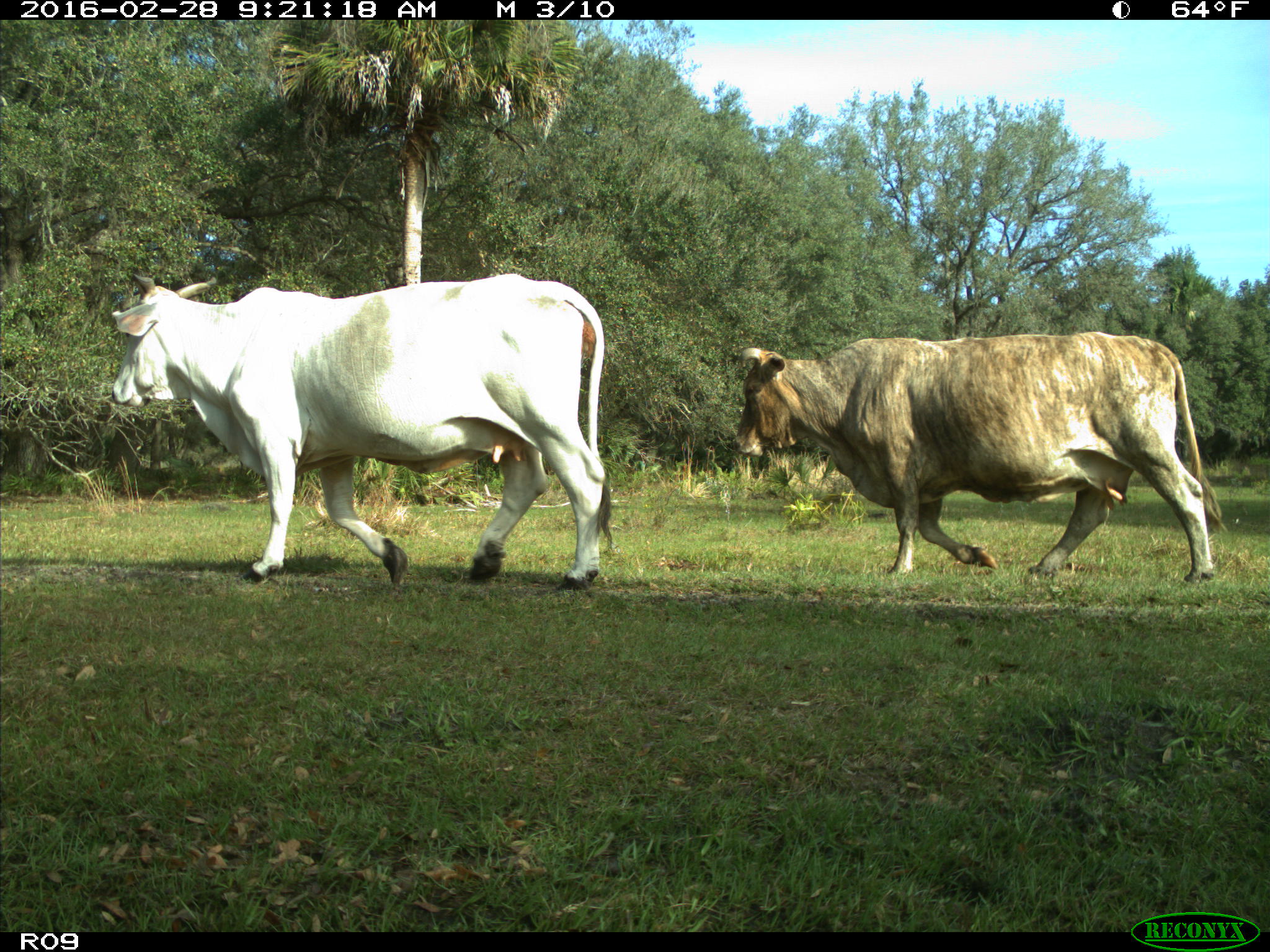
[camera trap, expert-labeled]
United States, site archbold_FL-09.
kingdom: Animalia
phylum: Chordata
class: Mammalia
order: Artiodactyla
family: Bovidae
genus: Bos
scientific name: Bos taurus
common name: domestic cow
Bos taurus (domestic cow).